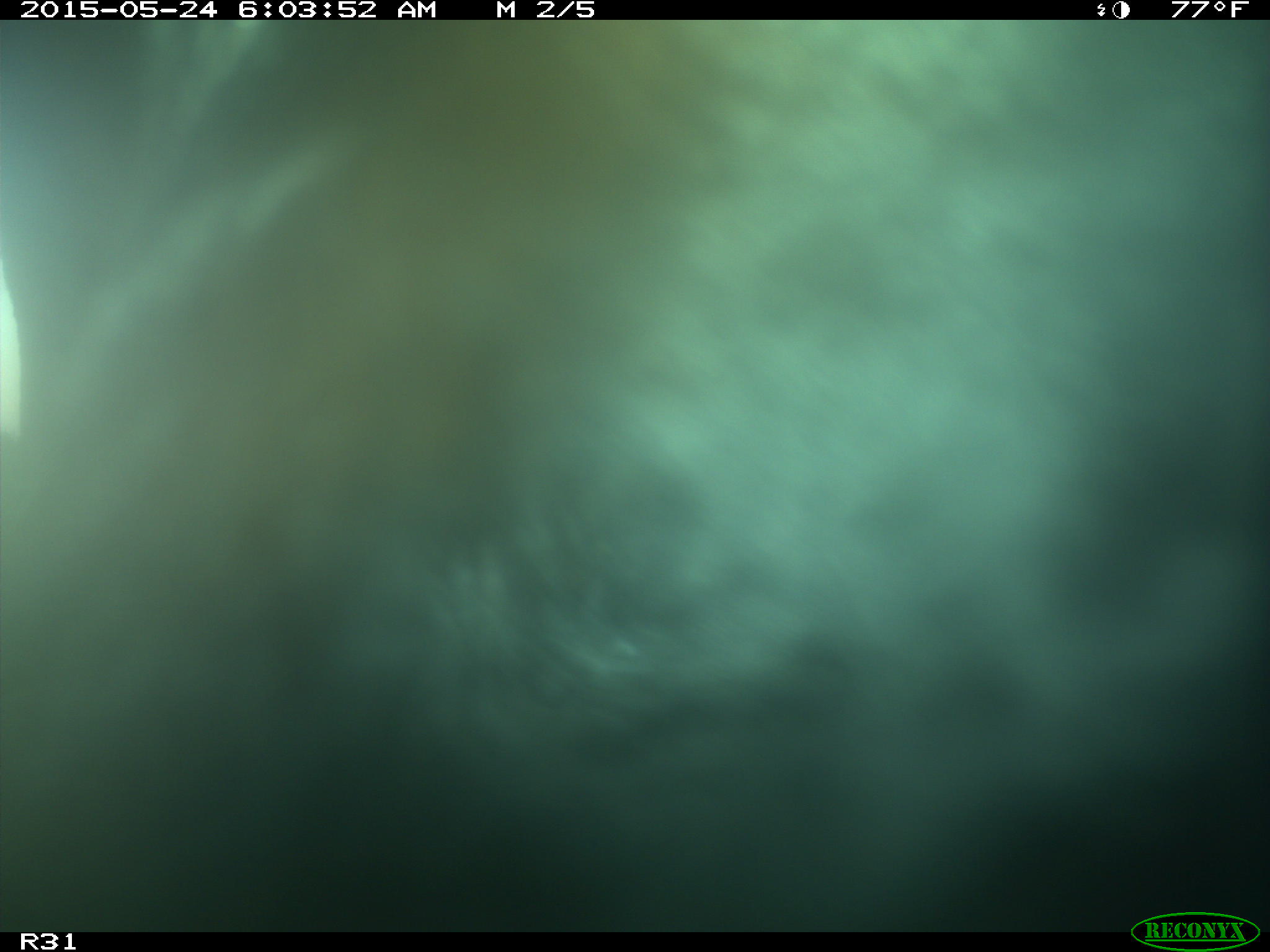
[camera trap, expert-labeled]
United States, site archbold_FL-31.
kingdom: Animalia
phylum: Chordata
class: Mammalia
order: Artiodactyla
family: Bovidae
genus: Bos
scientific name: Bos taurus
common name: domestic cow